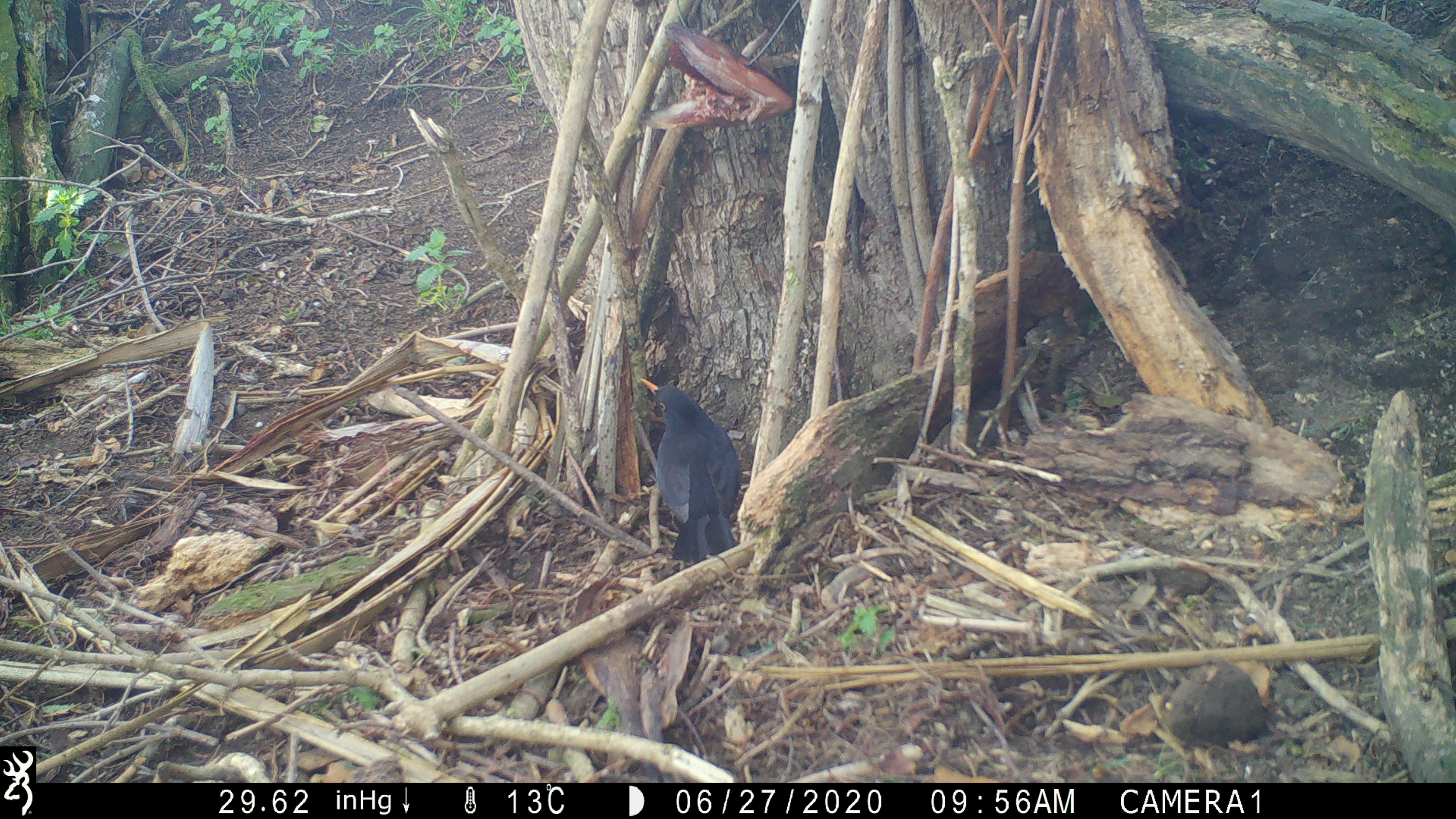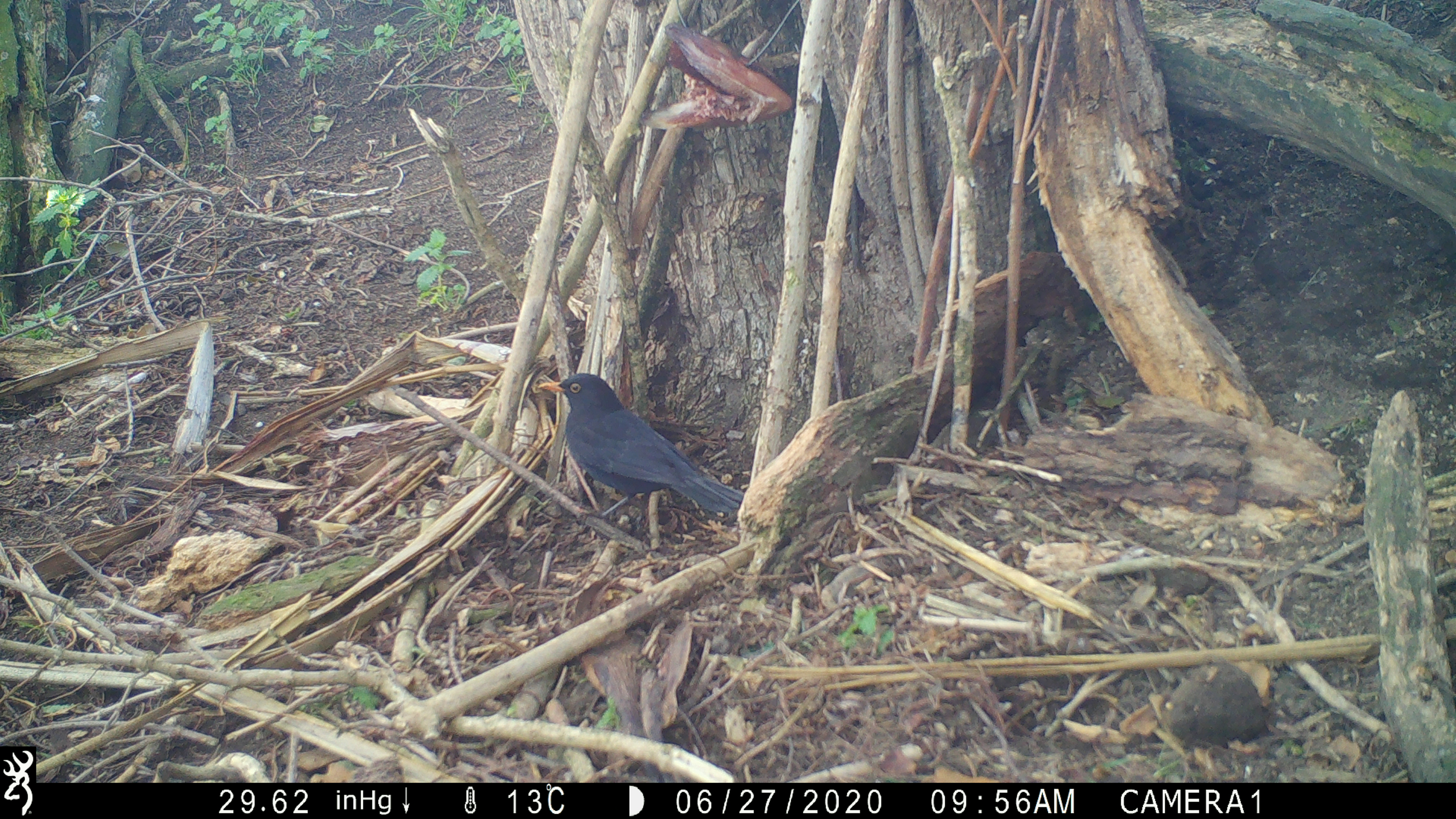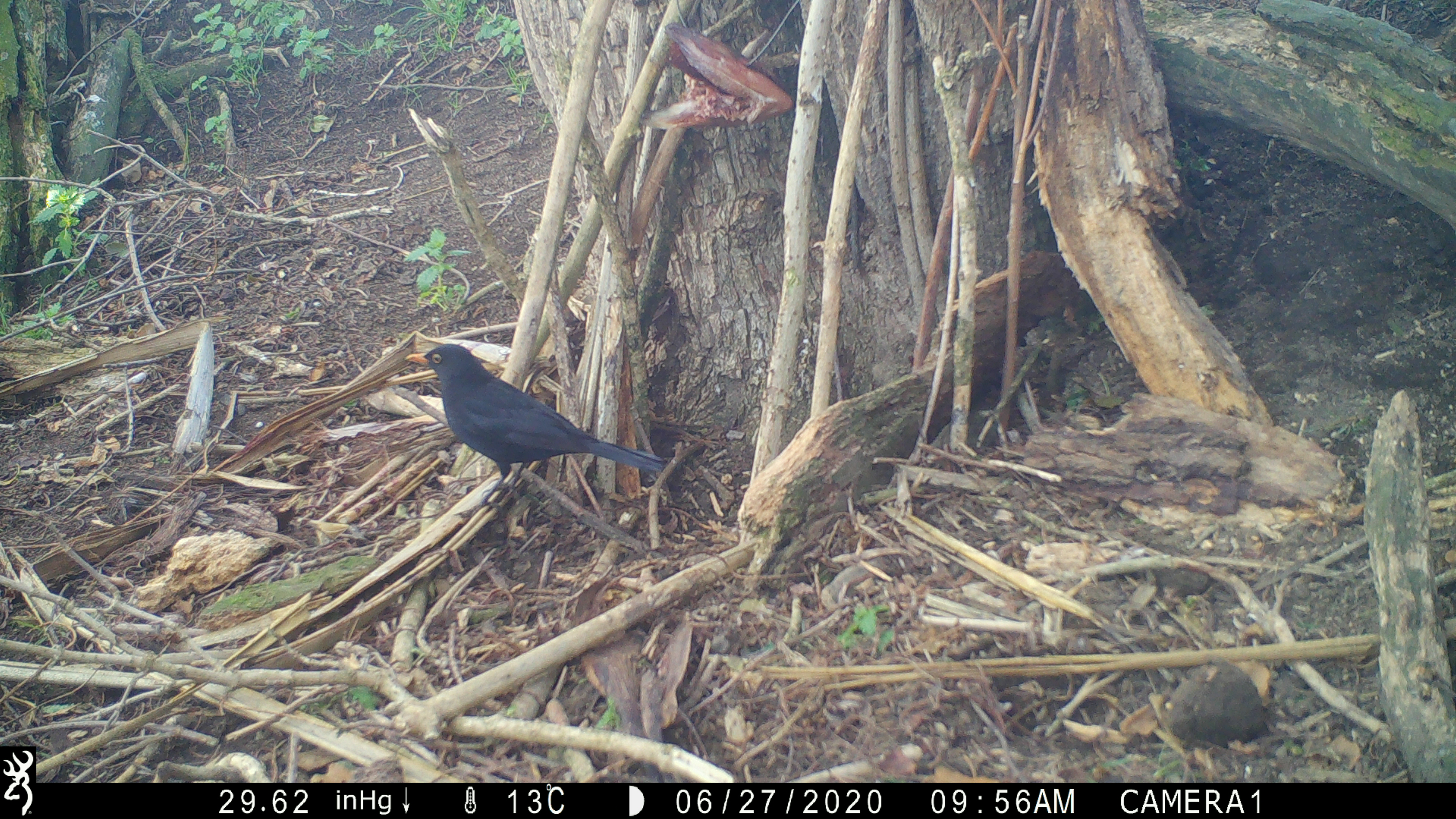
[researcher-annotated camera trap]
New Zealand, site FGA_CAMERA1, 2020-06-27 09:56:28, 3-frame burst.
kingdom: Animalia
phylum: Chordata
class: Aves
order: Passeriformes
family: Turdidae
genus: Turdus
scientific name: Turdus merula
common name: eurasian blackbird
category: blackbird